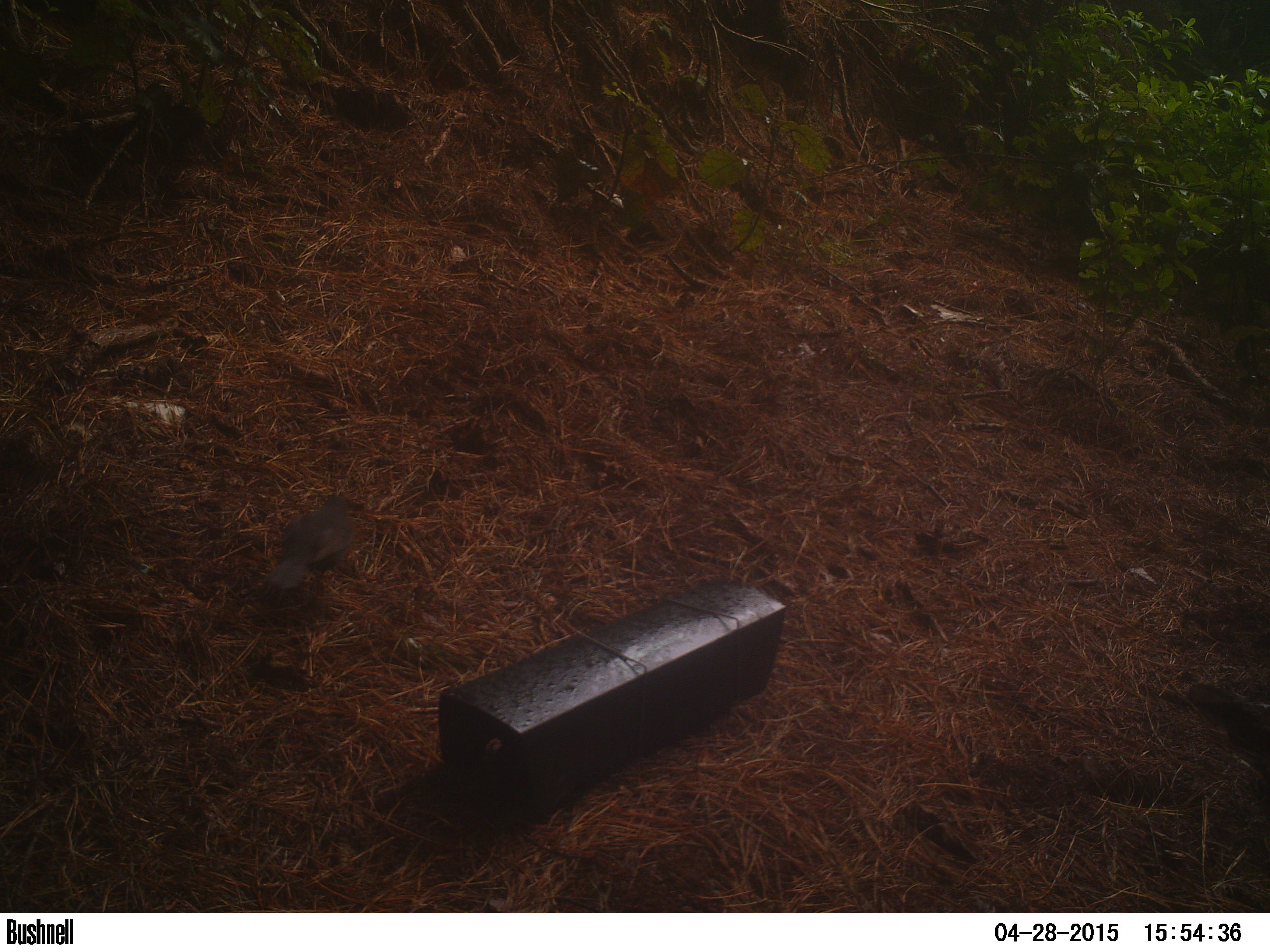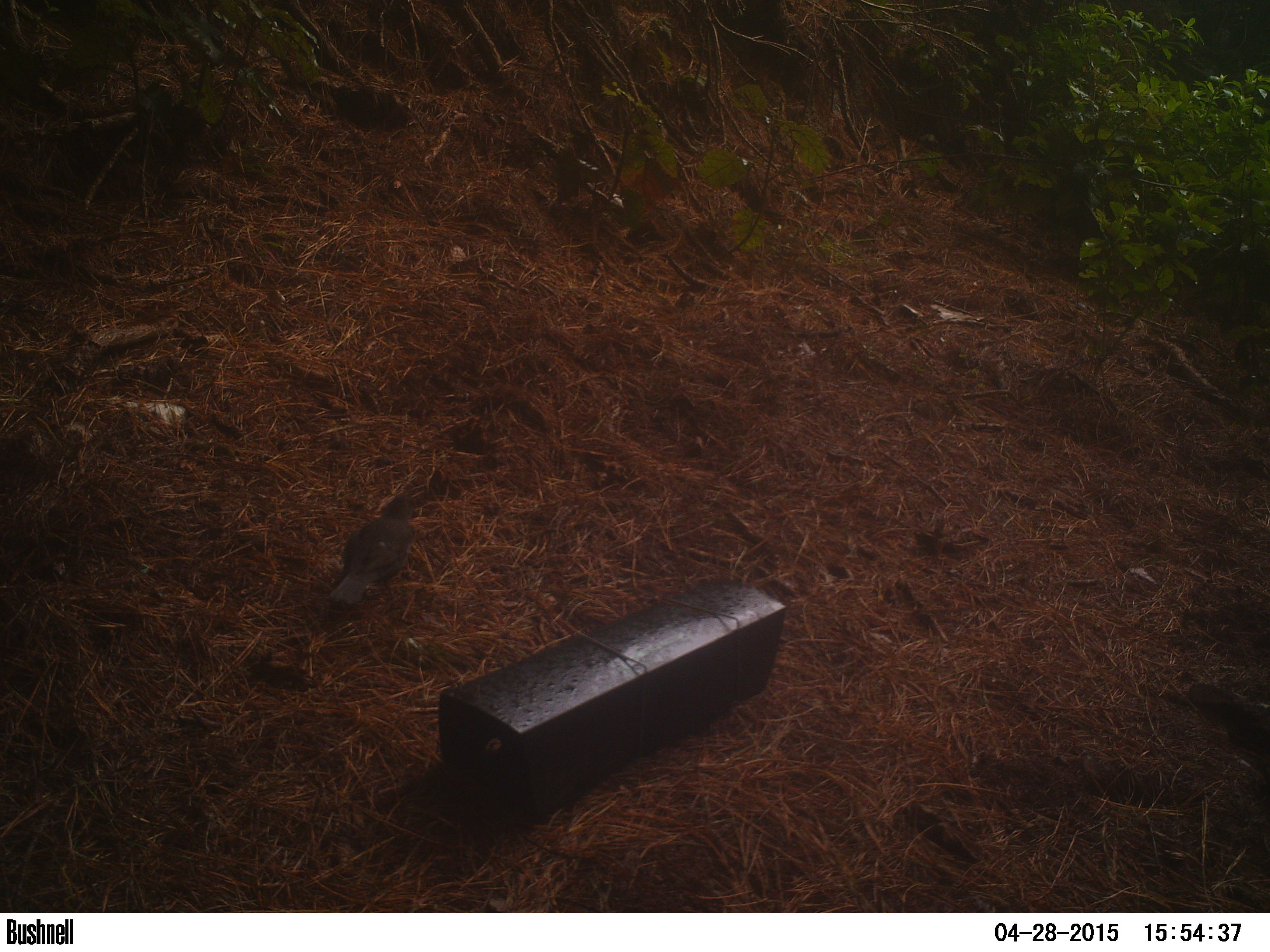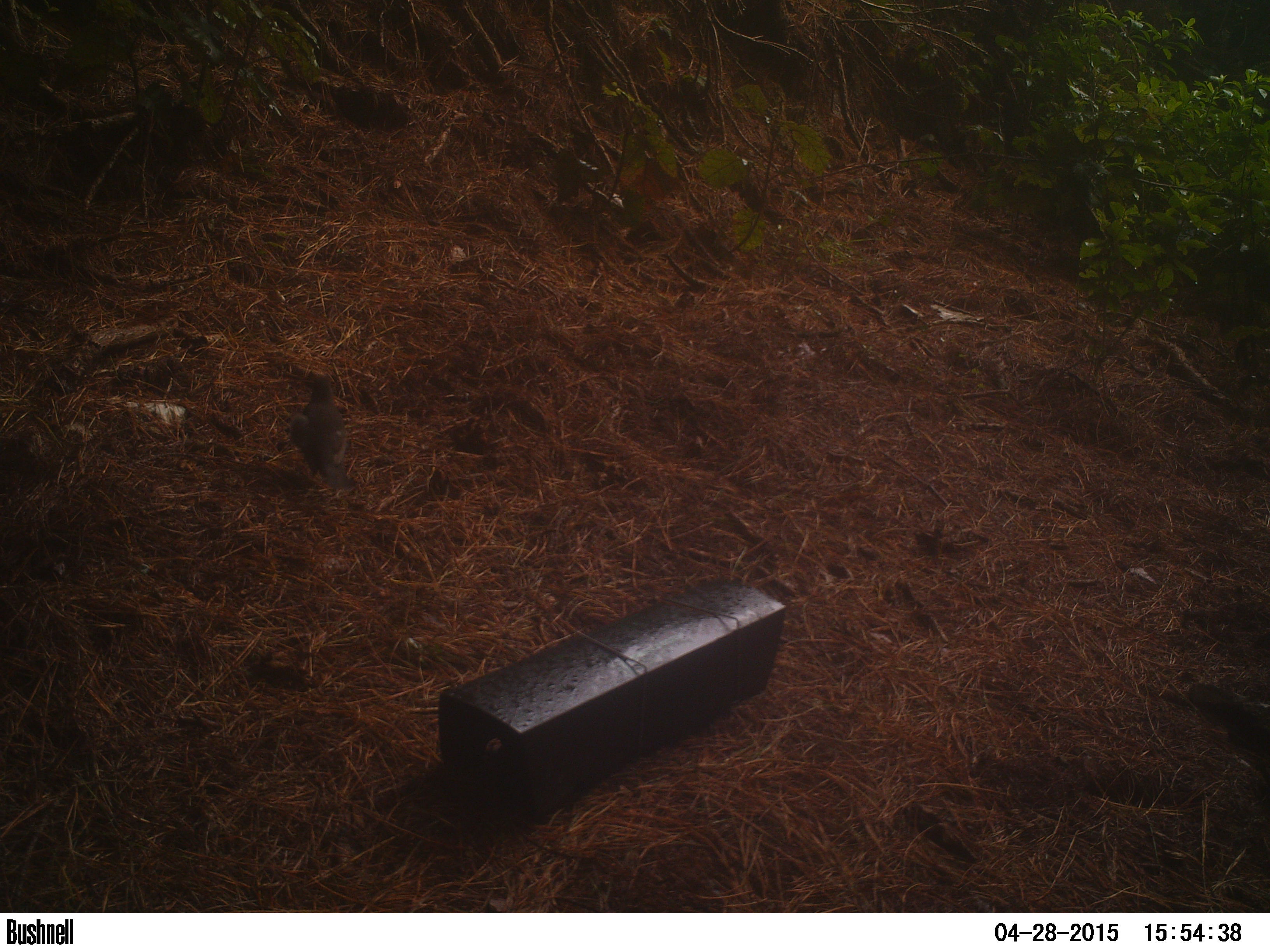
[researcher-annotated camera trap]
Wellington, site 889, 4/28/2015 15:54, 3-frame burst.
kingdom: Animalia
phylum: Chordata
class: Aves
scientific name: Aves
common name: bird